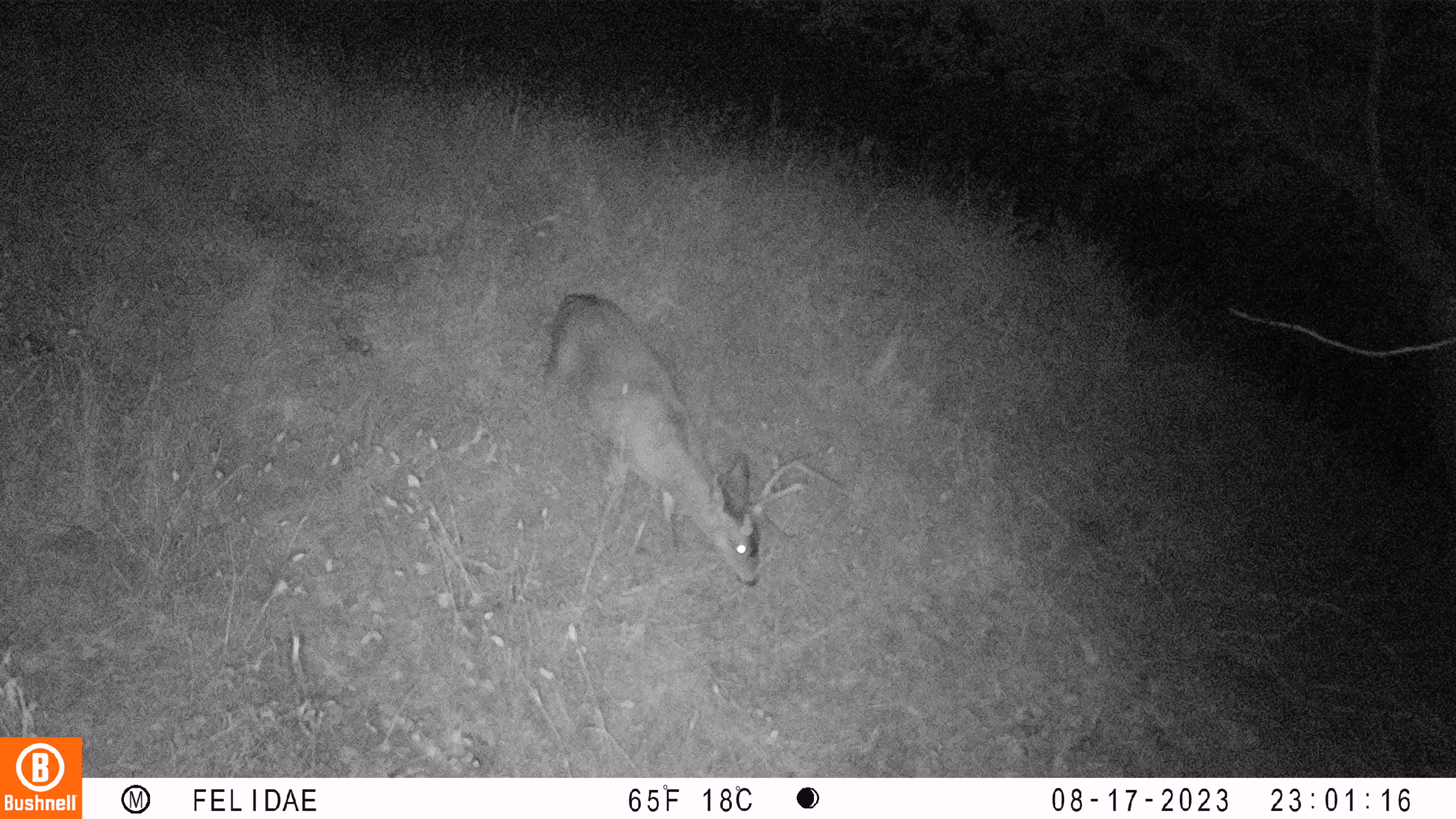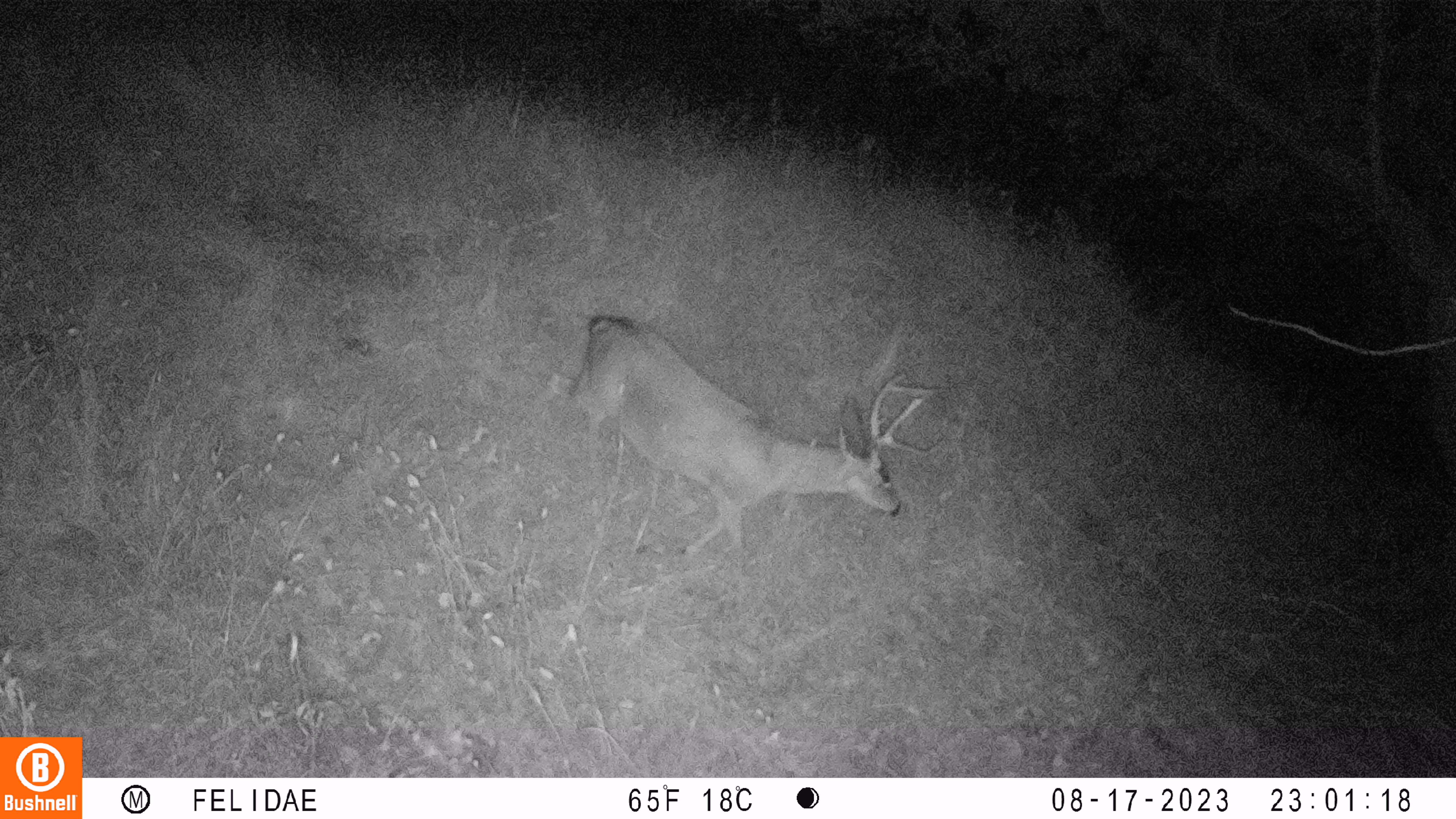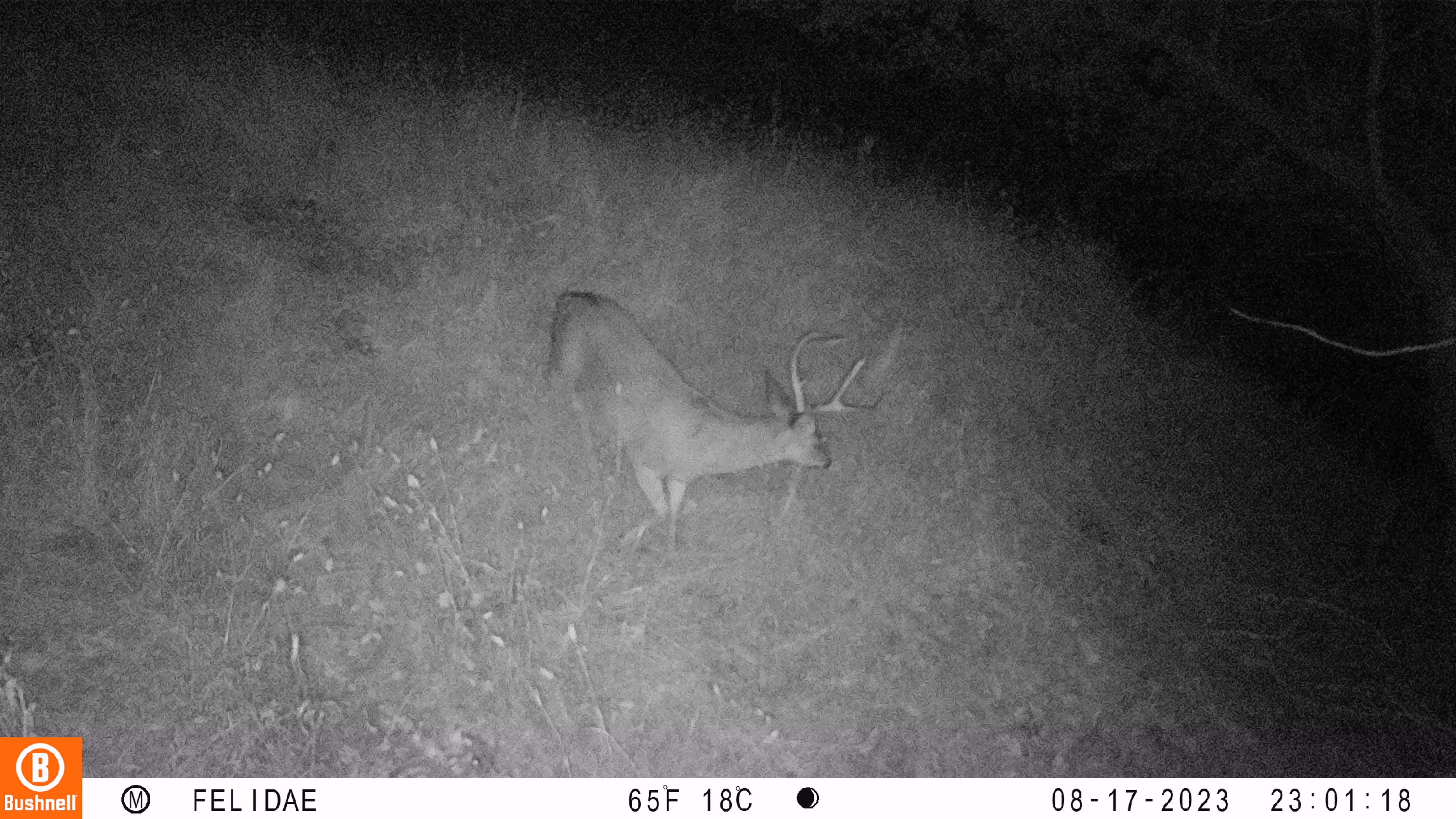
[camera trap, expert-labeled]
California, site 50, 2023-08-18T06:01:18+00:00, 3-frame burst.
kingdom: Animalia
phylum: Chordata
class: Mammalia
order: Artiodactyla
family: Cervidae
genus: Odocoileus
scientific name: Odocoileus hemionus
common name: mule deer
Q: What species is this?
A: Mule deer (Odocoileus hemionus).